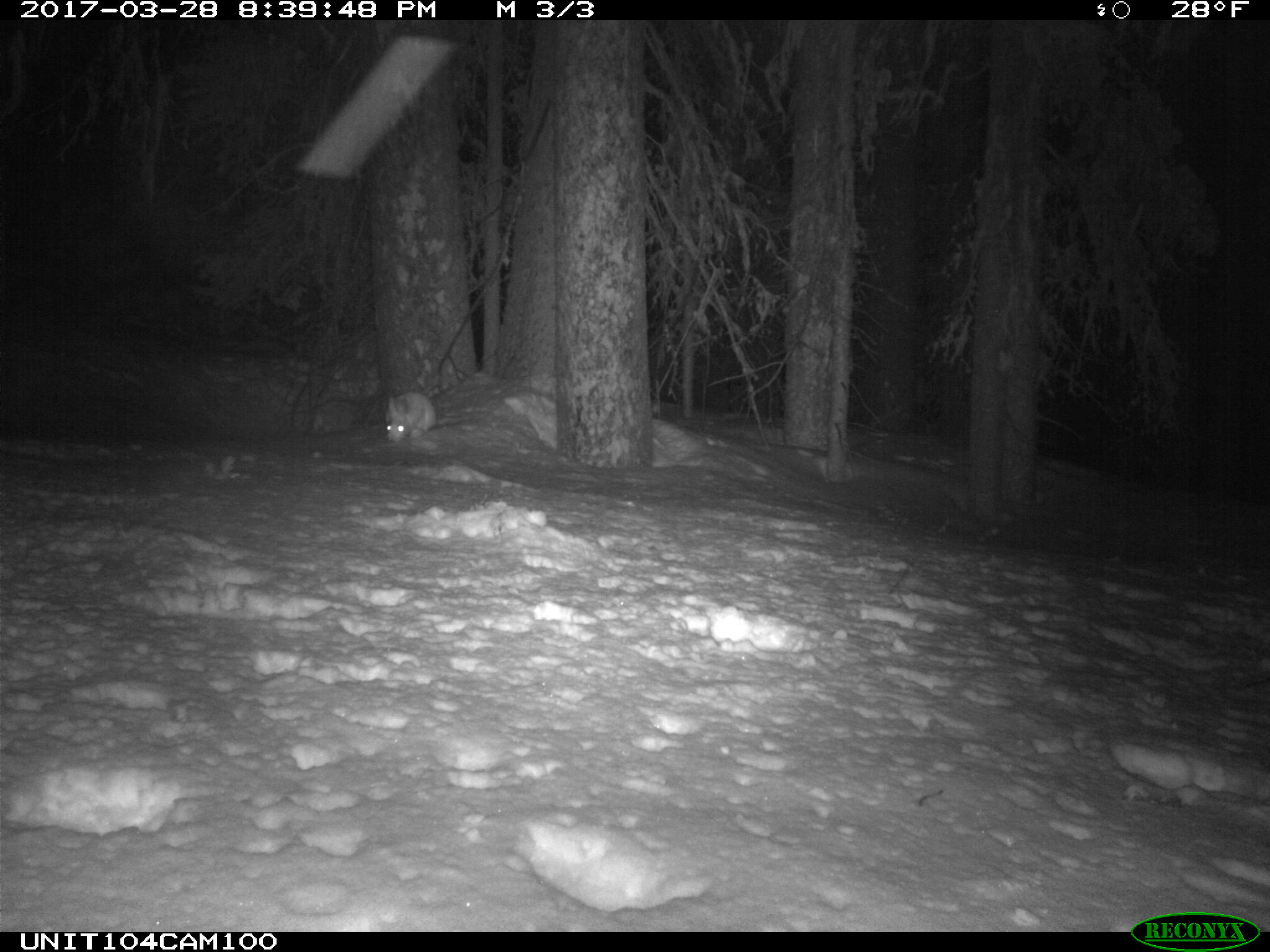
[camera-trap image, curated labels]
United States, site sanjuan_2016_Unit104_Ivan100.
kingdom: Animalia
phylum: Chordata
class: Mammalia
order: Lagomorpha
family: Leporidae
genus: Lepus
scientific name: Lepus americanus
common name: snowshoe hare